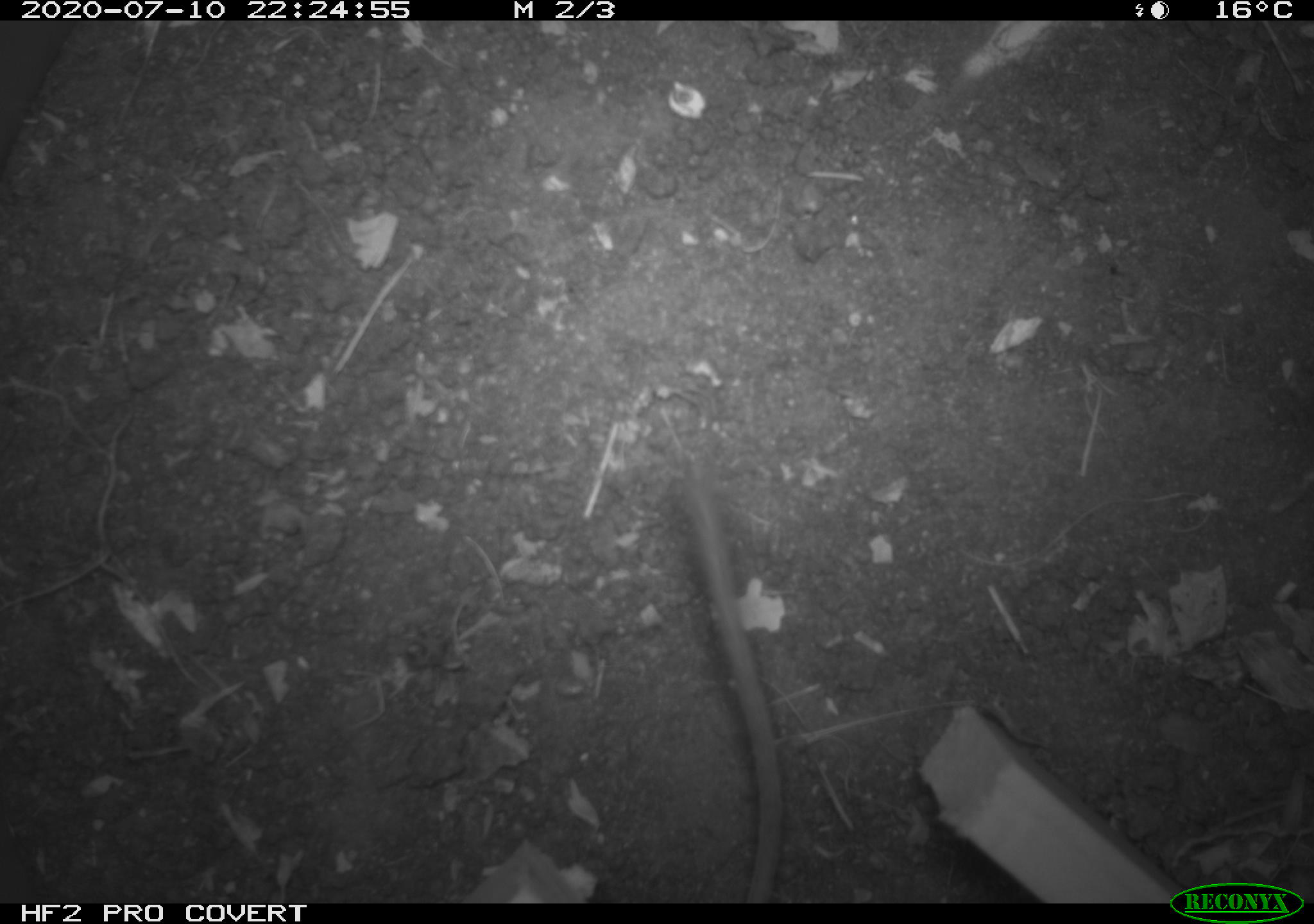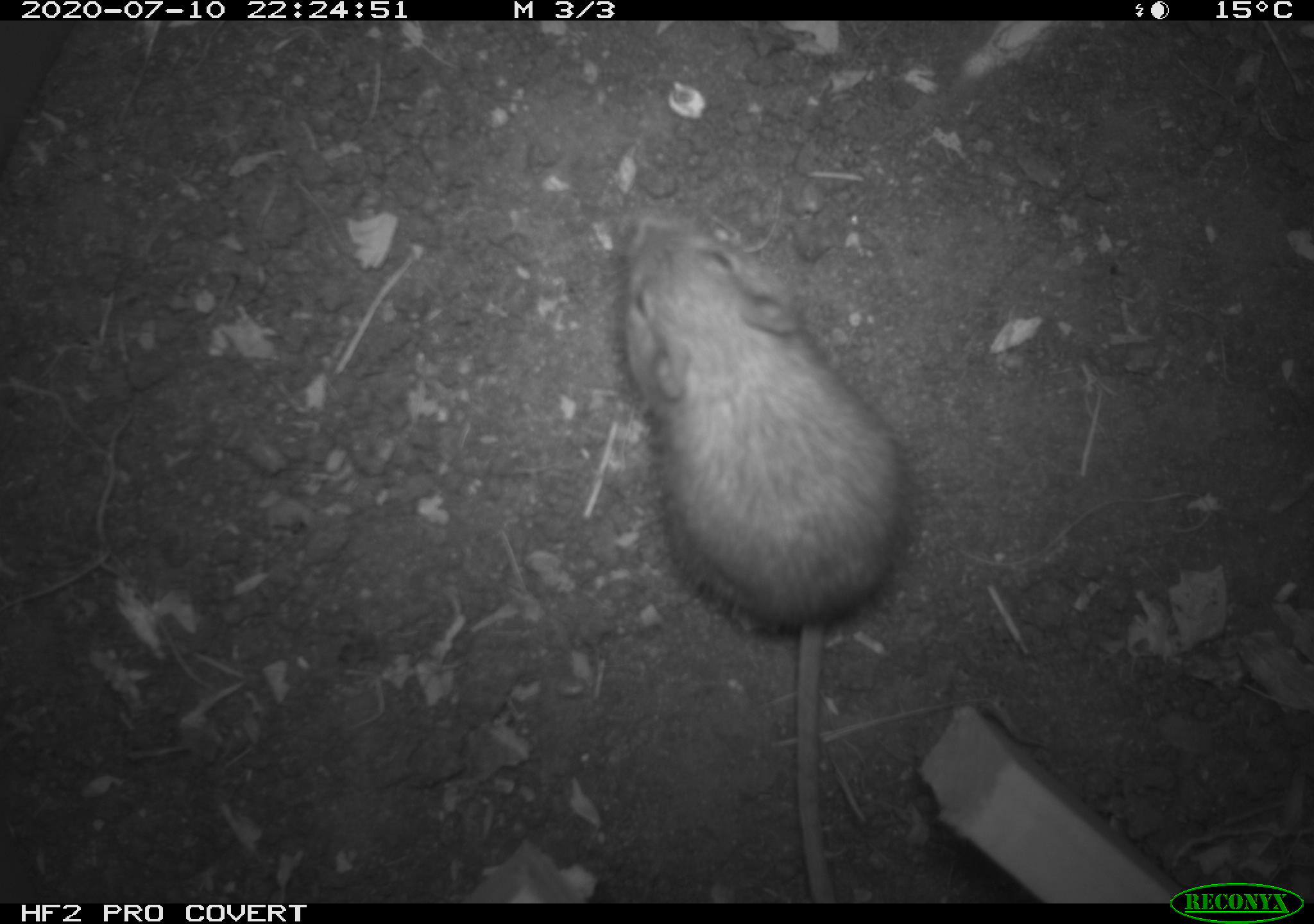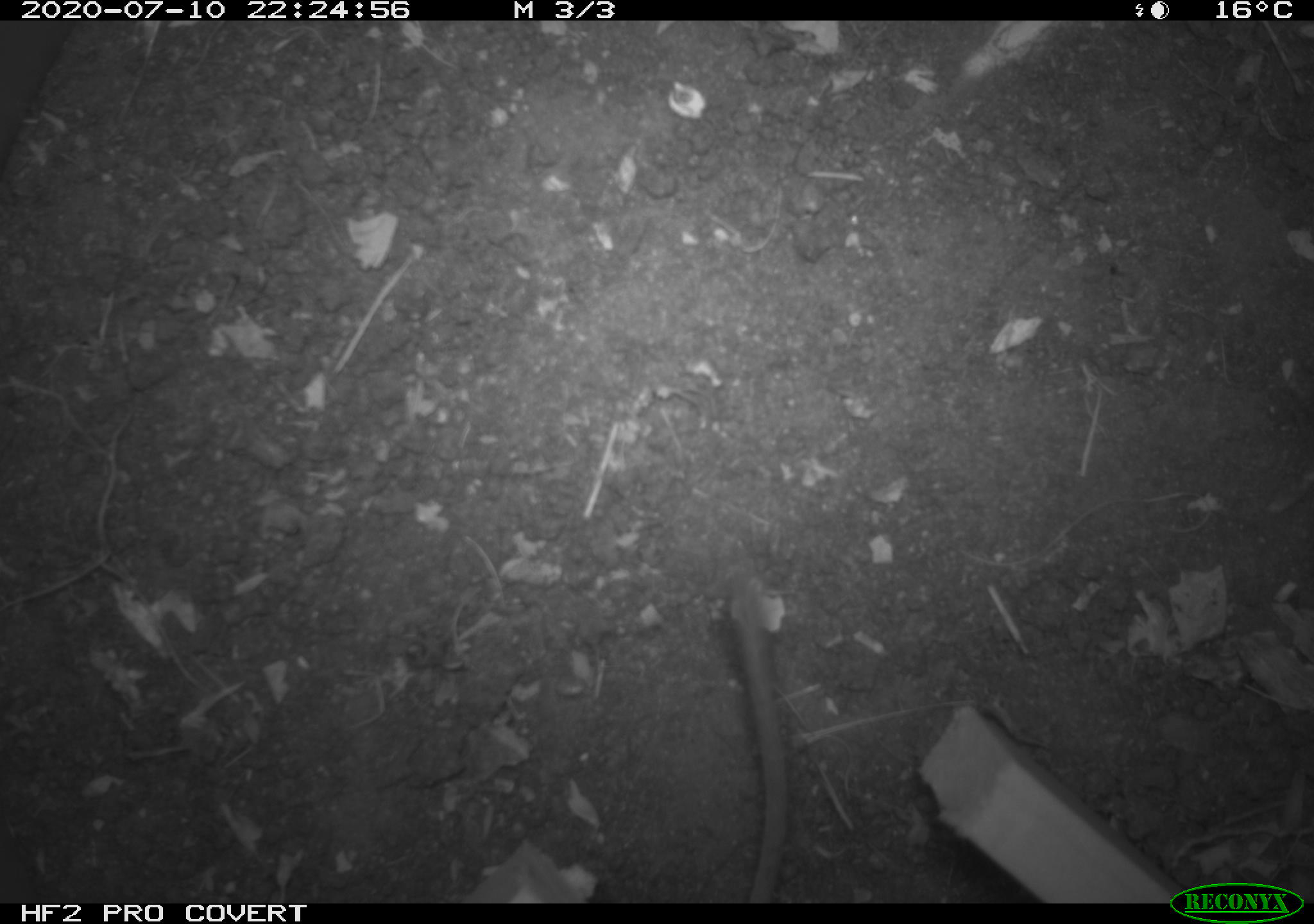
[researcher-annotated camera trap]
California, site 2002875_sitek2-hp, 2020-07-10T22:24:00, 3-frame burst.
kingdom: Animalia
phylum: Chordata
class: Mammalia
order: Rodentia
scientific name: Rodentia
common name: rodent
Rodent (Rodentia).